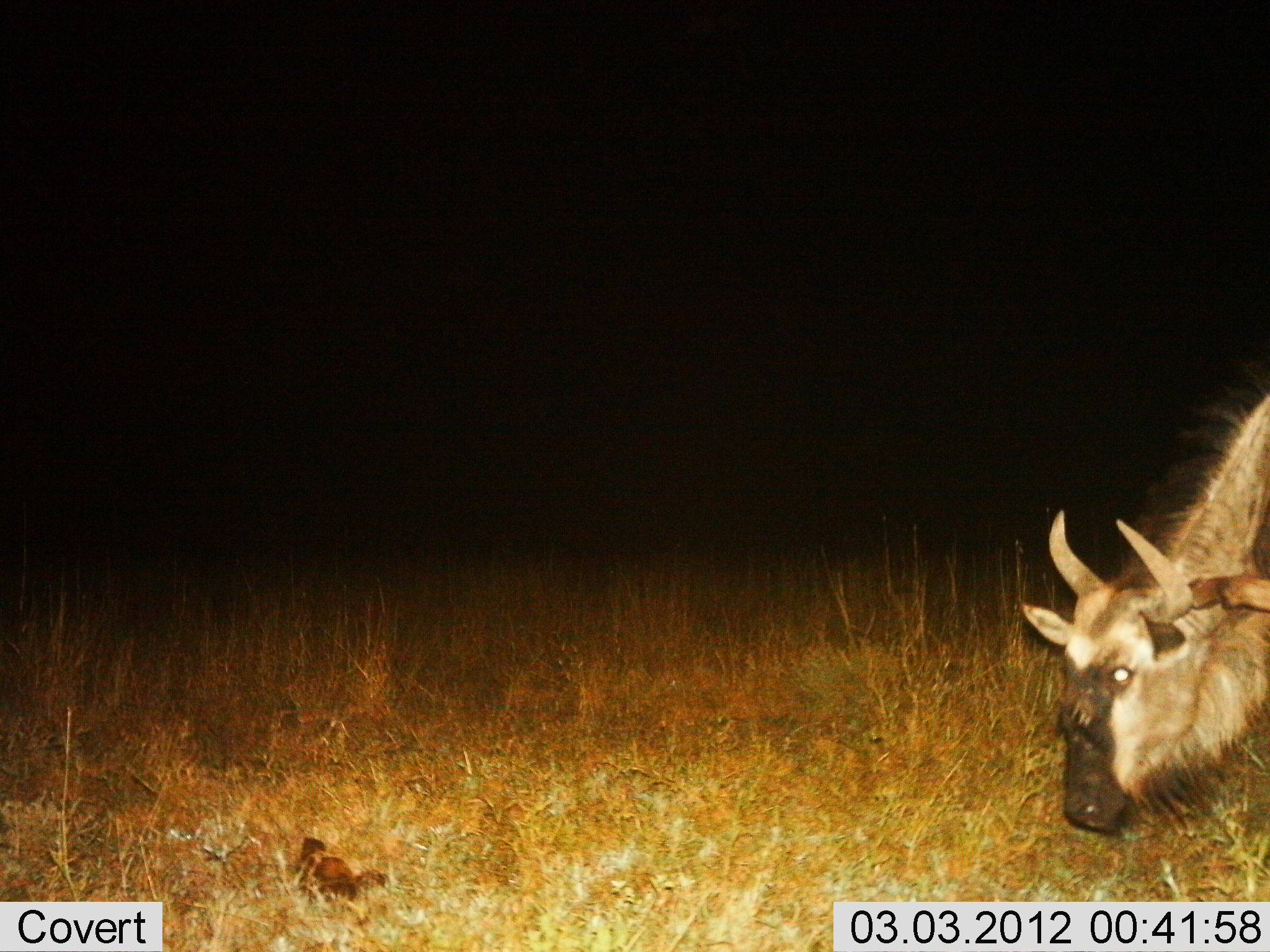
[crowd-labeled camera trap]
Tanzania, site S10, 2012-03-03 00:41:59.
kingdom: Animalia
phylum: Chordata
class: Mammalia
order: Artiodactyla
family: Bovidae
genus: Connochaetes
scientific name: Connochaetes taurinus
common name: blue wildebeest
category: wildebeest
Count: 1.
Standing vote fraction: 25%.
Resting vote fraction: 0%.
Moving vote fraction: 0%.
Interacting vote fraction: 0%.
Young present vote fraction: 0%.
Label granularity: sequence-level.